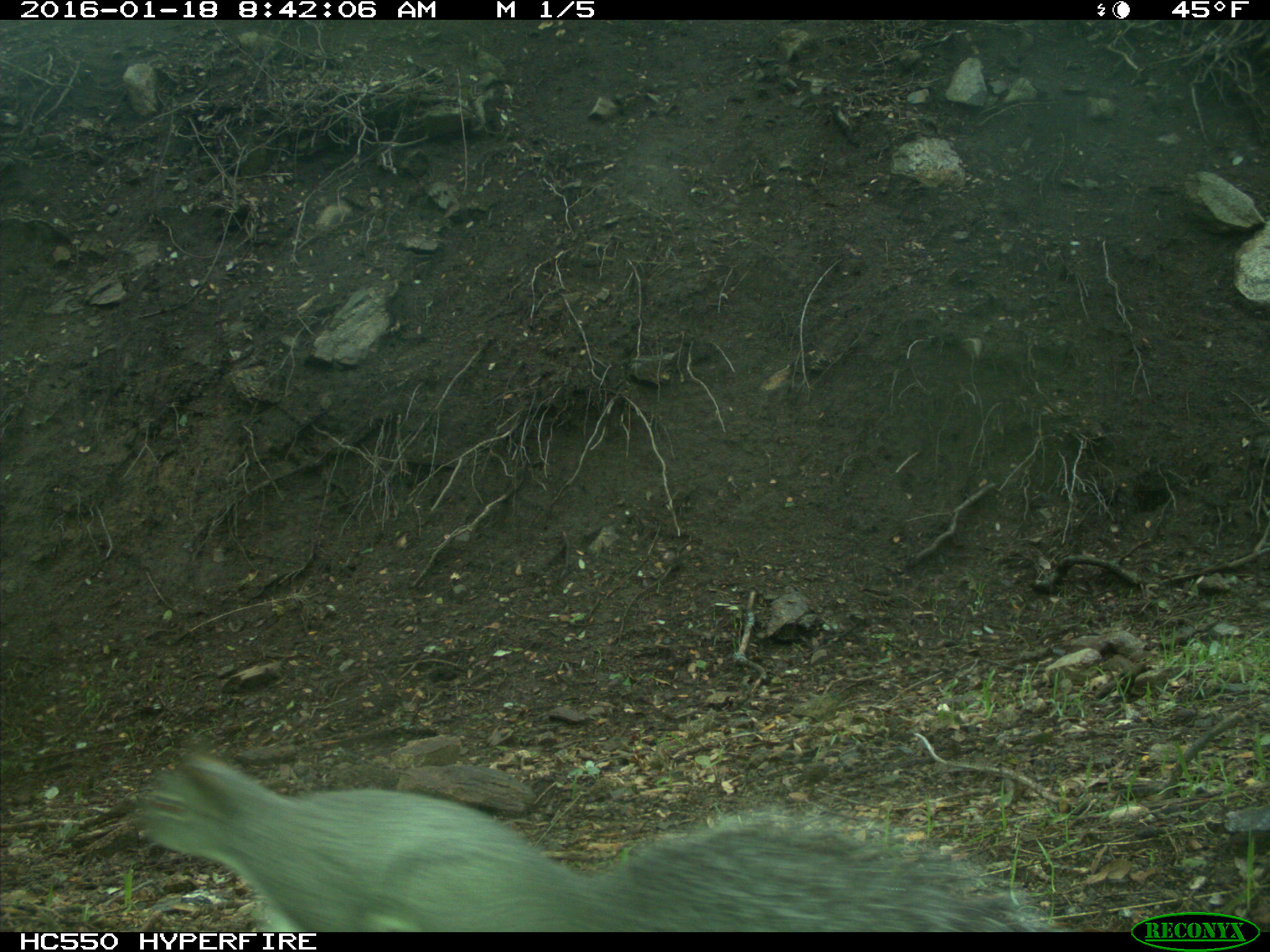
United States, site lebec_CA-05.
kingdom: Animalia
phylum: Chordata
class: Mammalia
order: Rodentia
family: Sciuridae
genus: Sciurus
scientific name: Sciurus carolinensis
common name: eastern gray squirrel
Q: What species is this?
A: Sciurus carolinensis (eastern gray squirrel).